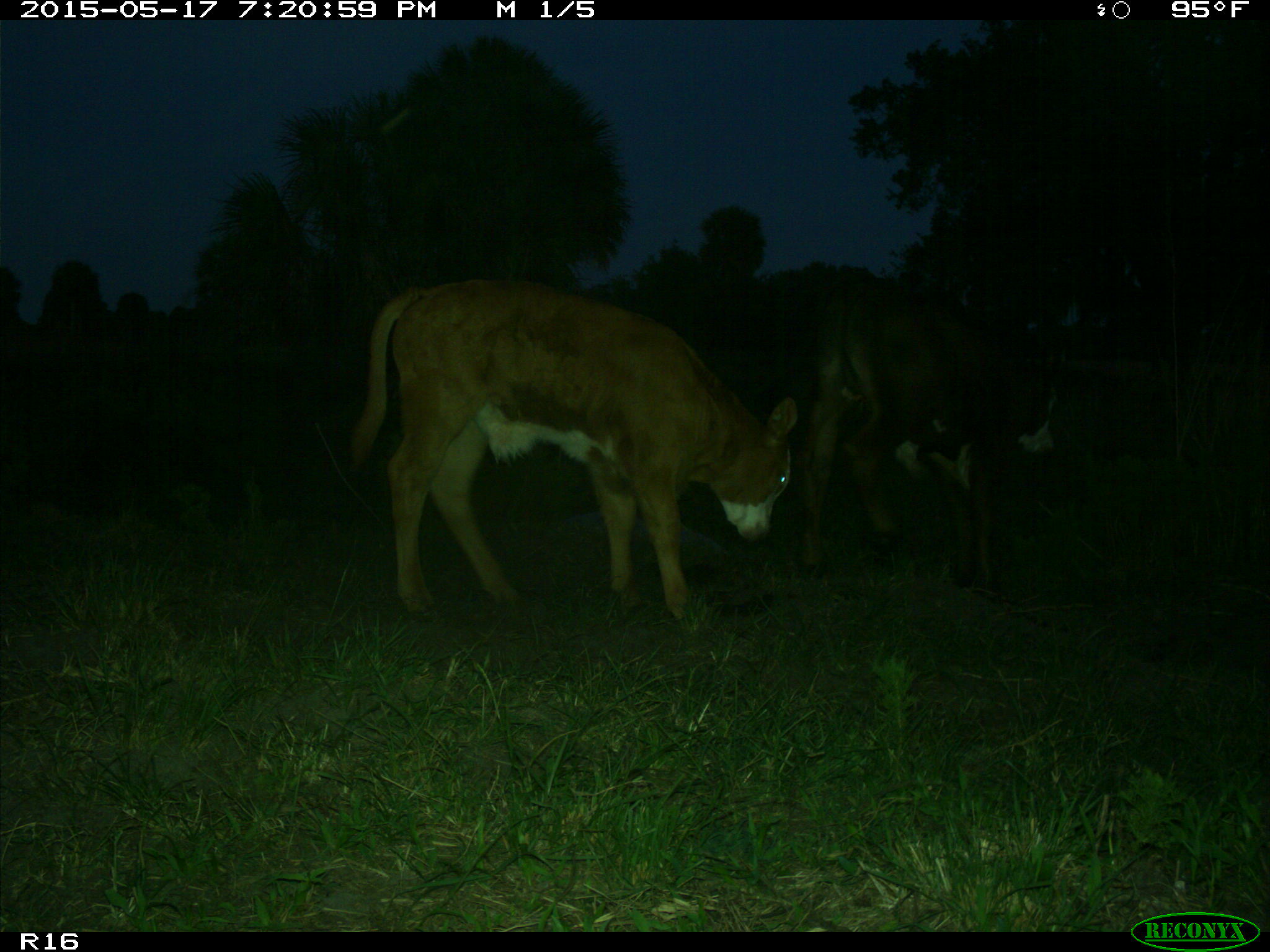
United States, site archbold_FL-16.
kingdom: Animalia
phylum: Chordata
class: Mammalia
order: Artiodactyla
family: Bovidae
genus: Bos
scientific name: Bos taurus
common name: domestic cow